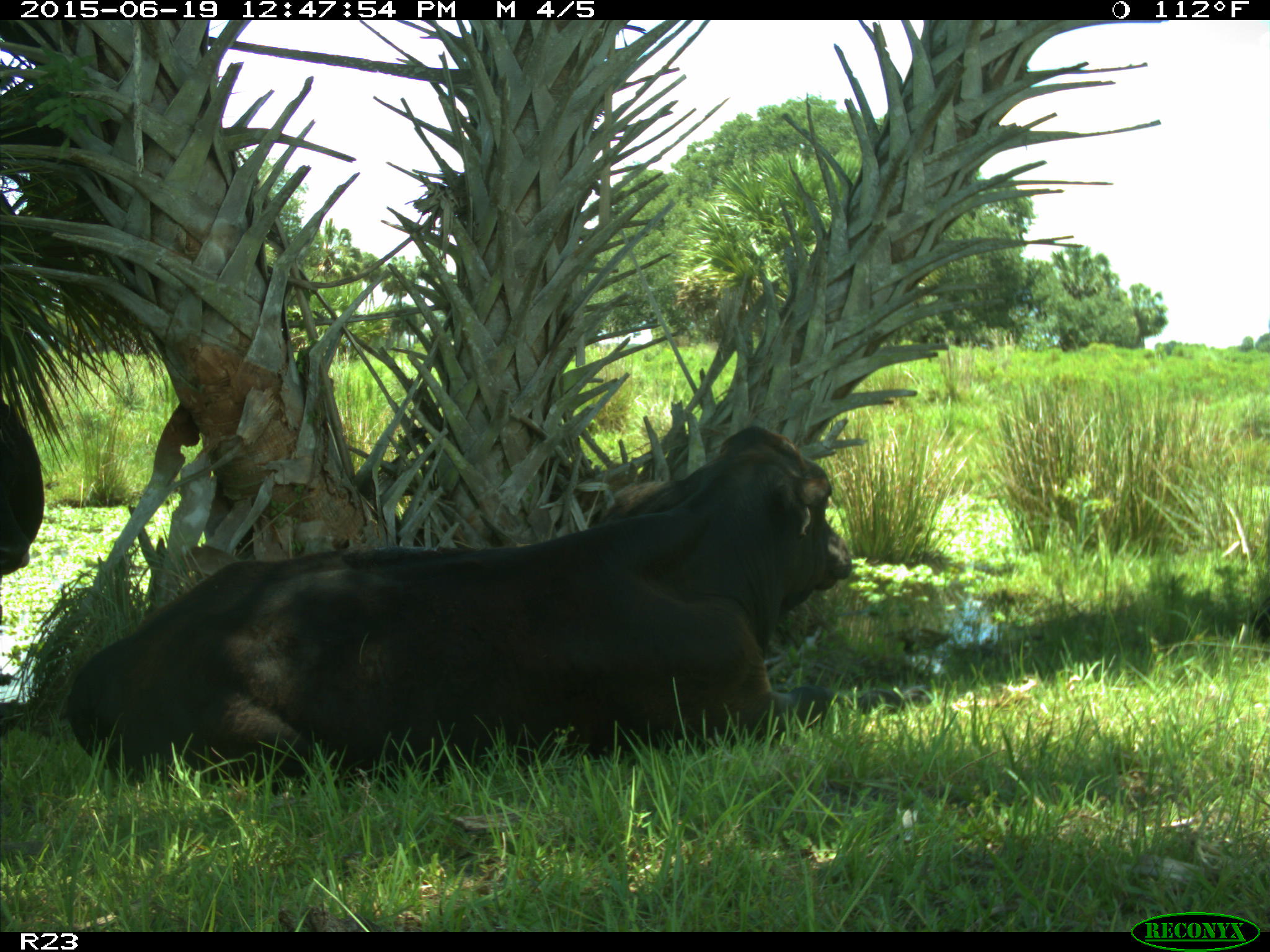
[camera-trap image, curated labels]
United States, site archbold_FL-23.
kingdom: Animalia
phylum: Chordata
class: Aves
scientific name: Aves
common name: birds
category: unidentified bird